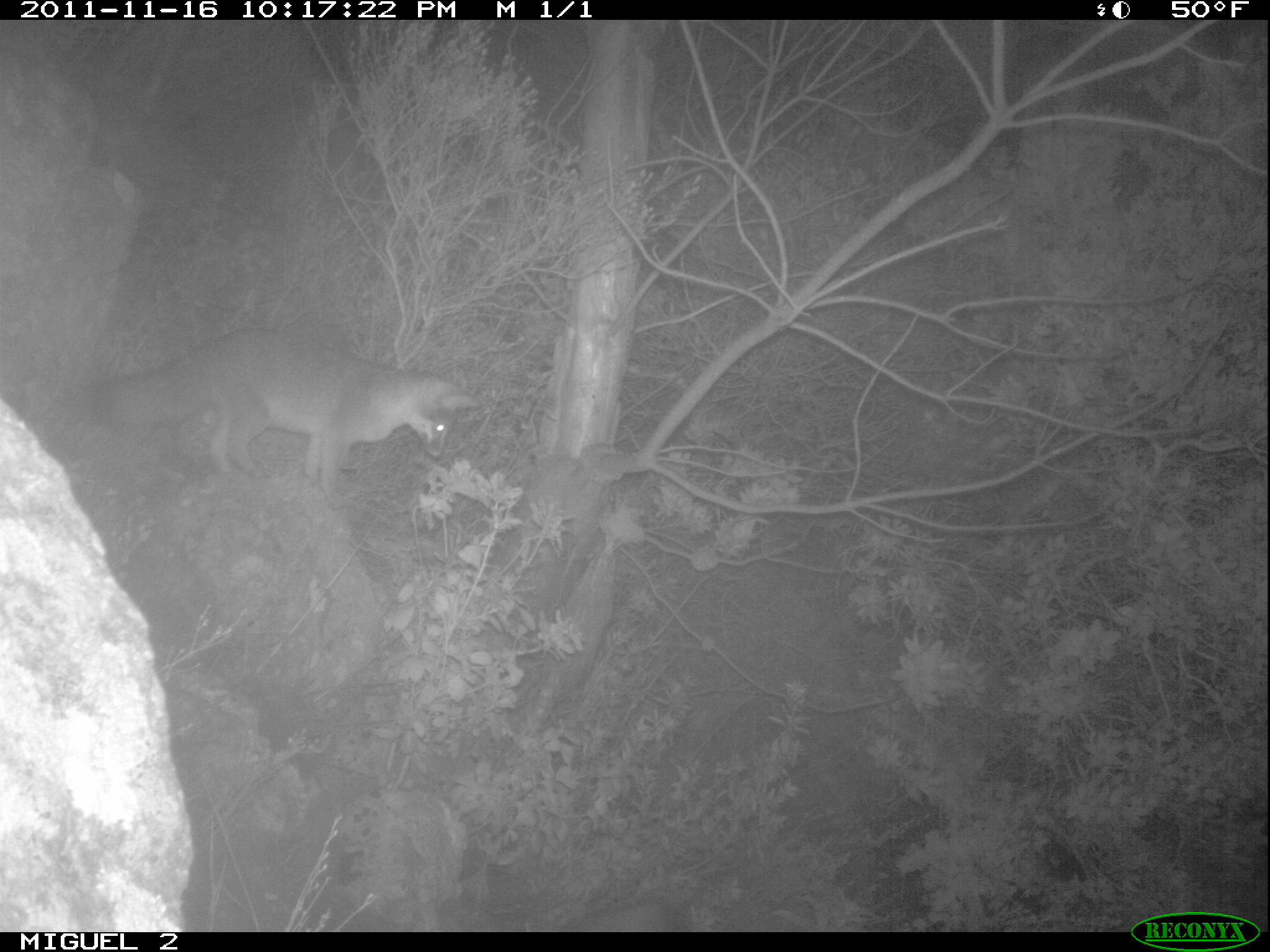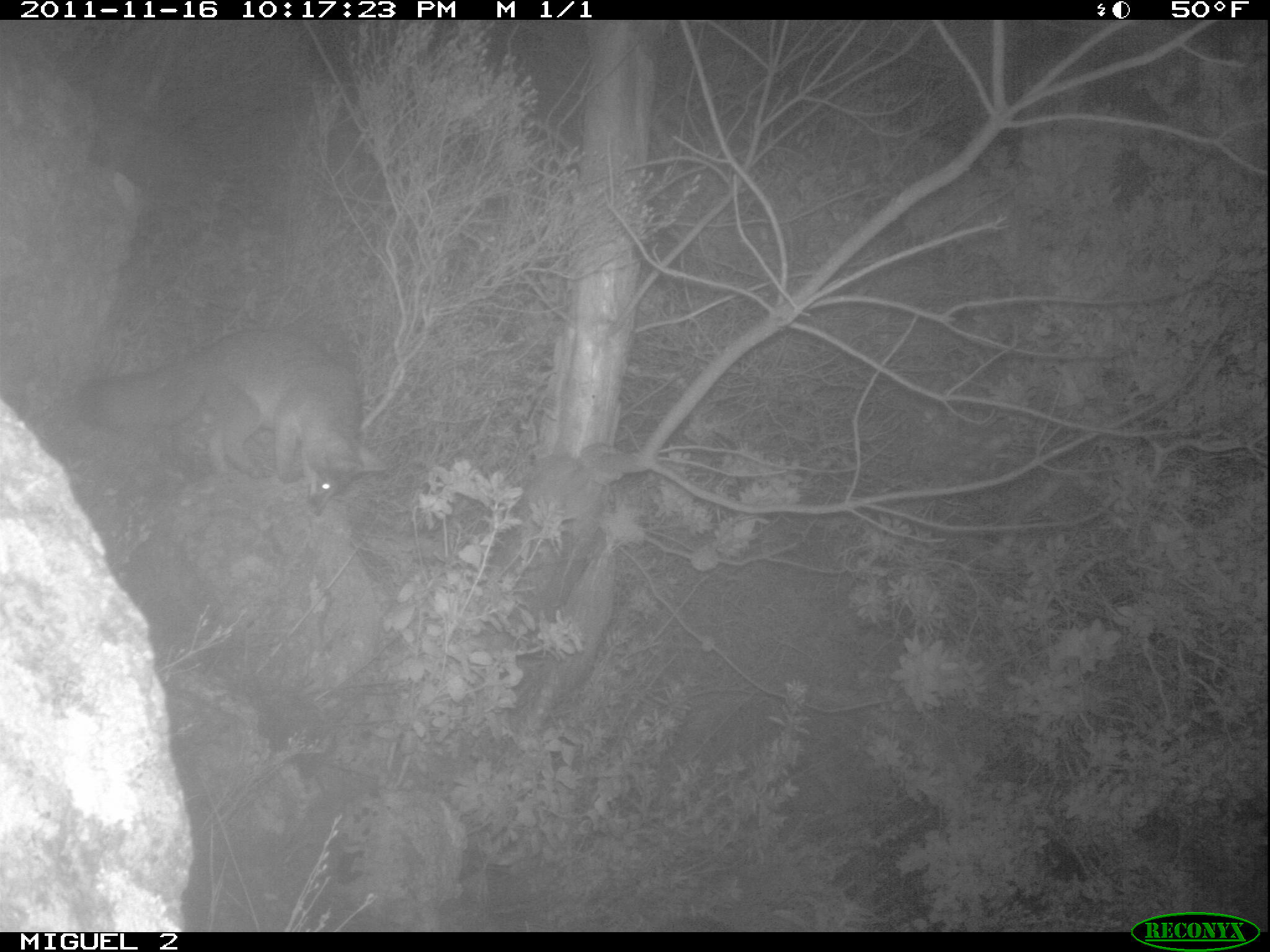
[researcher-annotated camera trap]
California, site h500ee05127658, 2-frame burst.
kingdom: Animalia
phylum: Chordata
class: Mammalia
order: Carnivora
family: Canidae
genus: Urocyon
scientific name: Urocyon littoralis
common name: island fox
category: fox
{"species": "fox (island fox) (Urocyon littoralis)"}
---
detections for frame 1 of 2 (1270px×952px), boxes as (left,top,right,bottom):
fox: (80,327,479,511)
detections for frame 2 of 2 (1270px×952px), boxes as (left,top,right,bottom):
fox: (78,323,388,515)